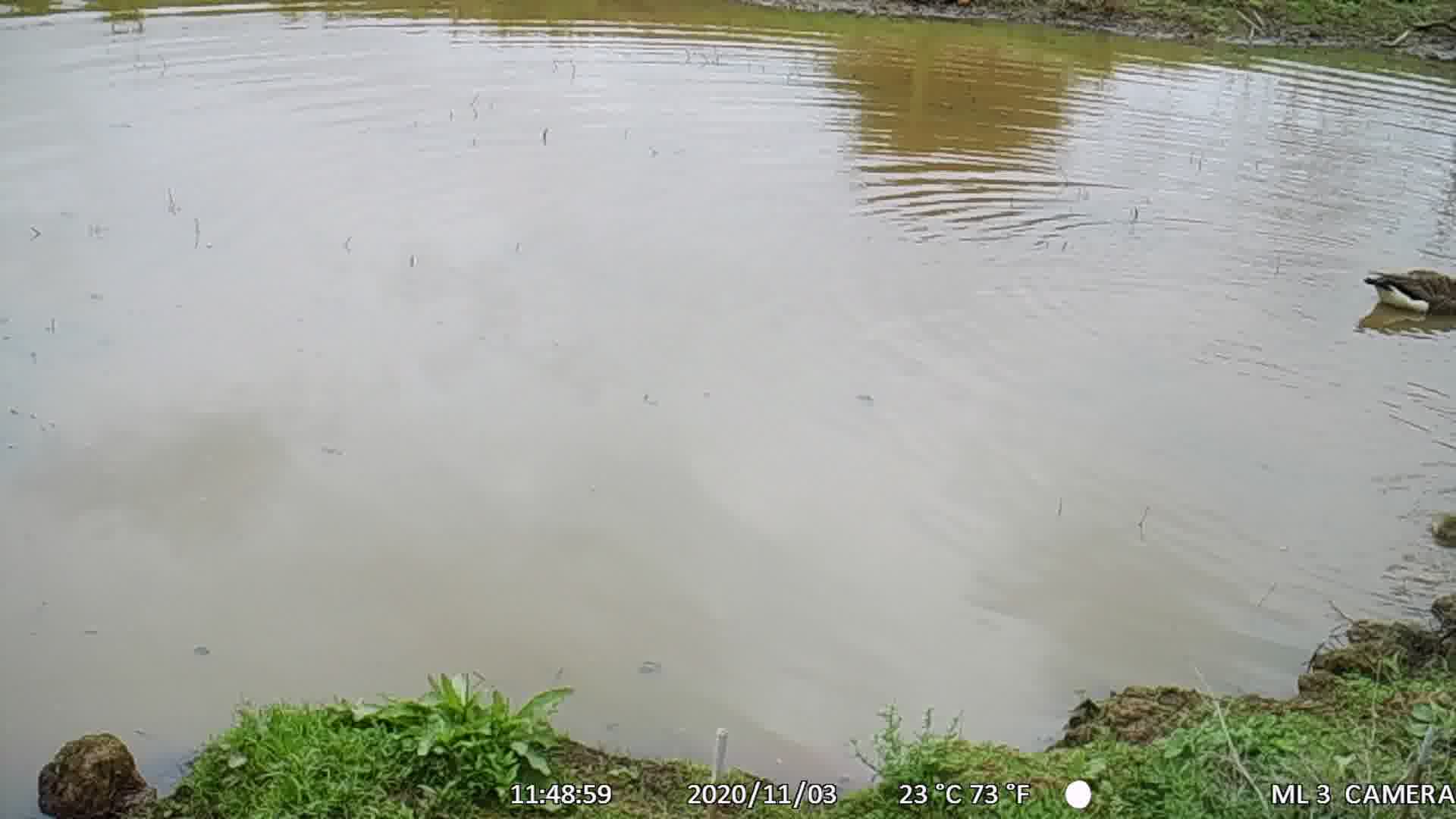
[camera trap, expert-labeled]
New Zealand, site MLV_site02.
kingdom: Animalia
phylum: Chordata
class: Aves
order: Anseriformes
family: Anatidae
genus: Branta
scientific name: Branta canadensis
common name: canada goose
Canada goose (Branta canadensis).